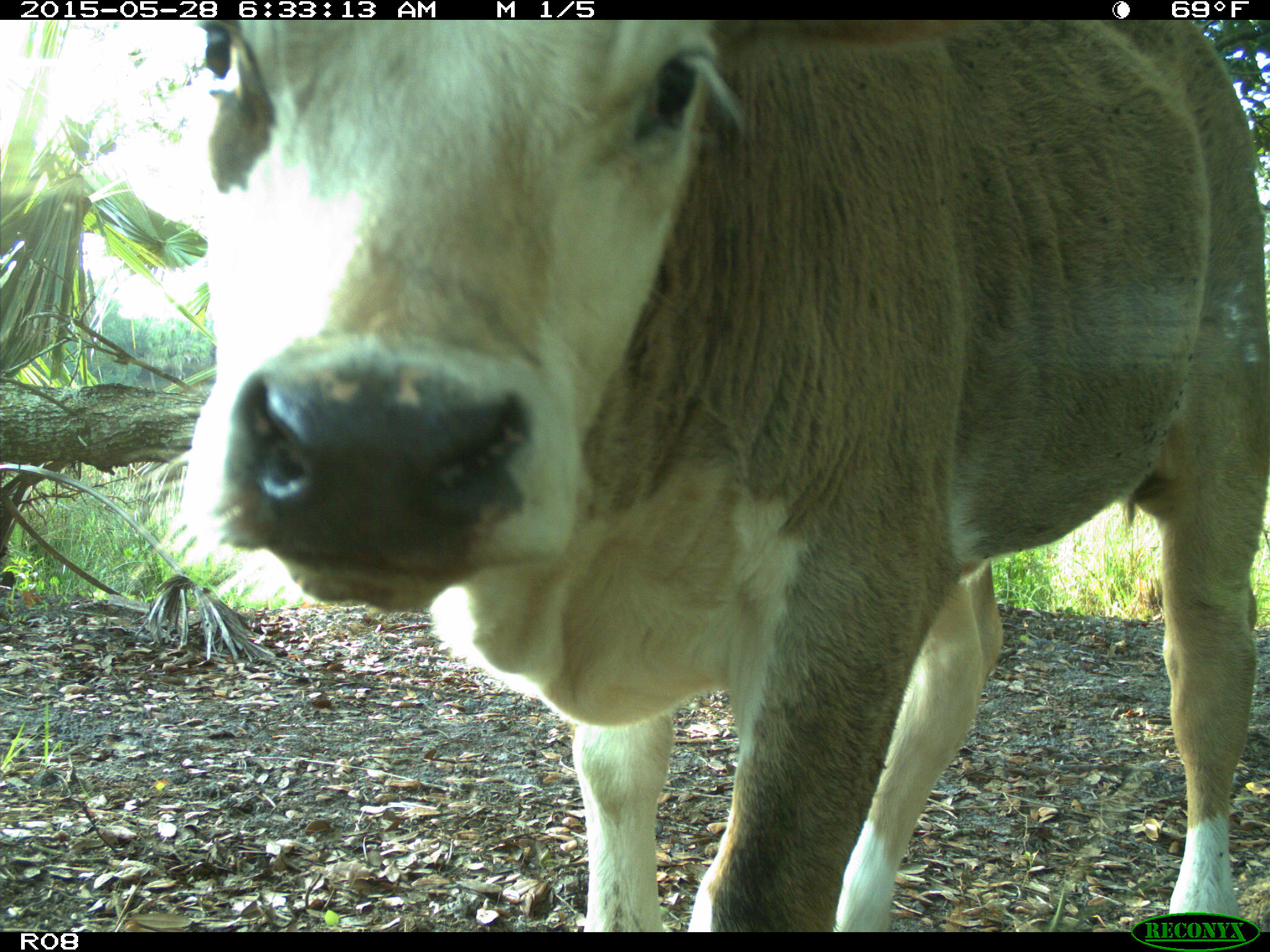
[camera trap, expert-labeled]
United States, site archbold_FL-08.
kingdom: Animalia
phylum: Chordata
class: Mammalia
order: Artiodactyla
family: Bovidae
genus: Bos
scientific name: Bos taurus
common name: domestic cow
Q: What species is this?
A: Bos taurus (domestic cow).